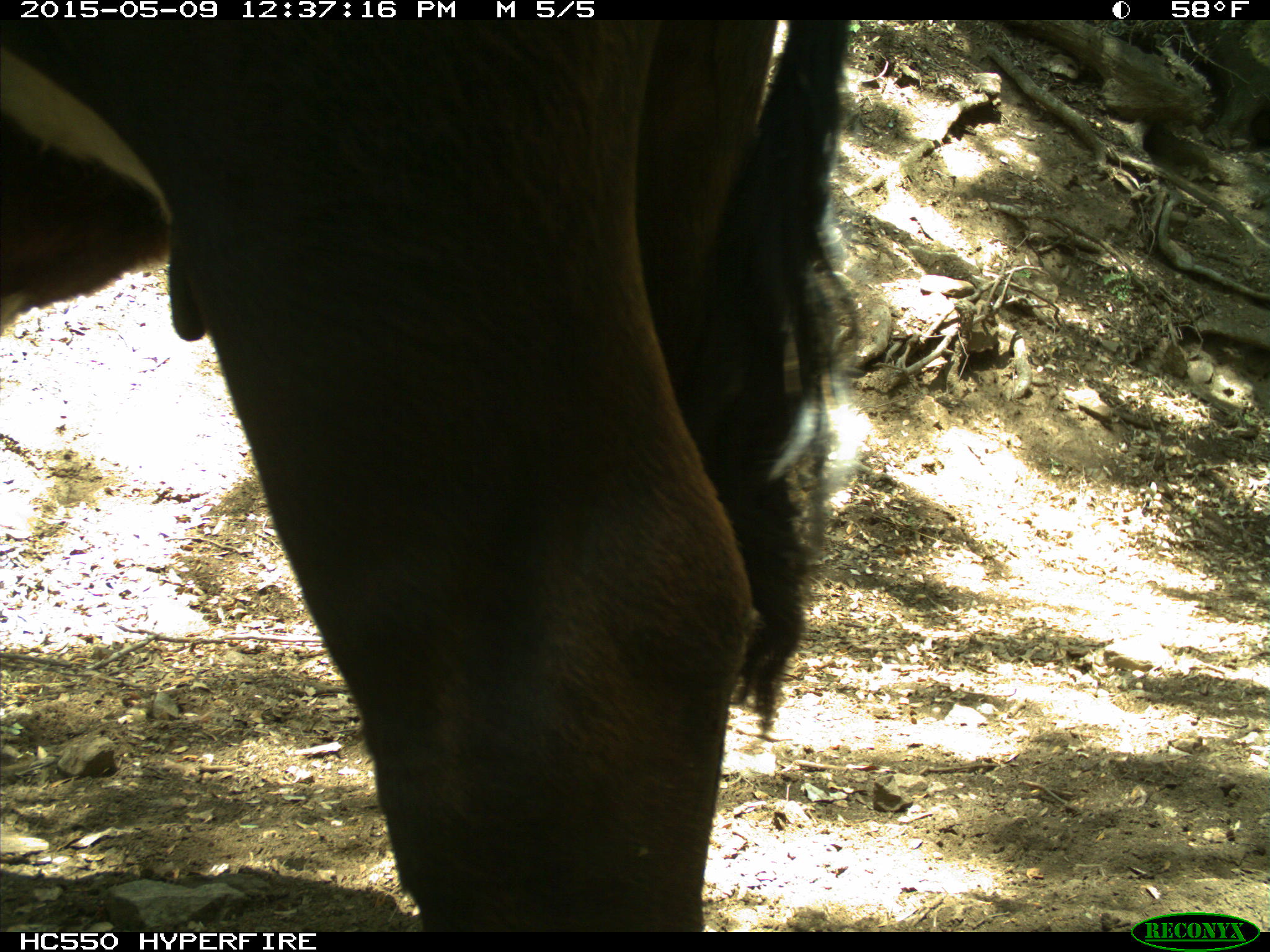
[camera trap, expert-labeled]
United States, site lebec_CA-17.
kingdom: Animalia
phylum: Chordata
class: Mammalia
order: Artiodactyla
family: Bovidae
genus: Bos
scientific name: Bos taurus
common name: domestic cow